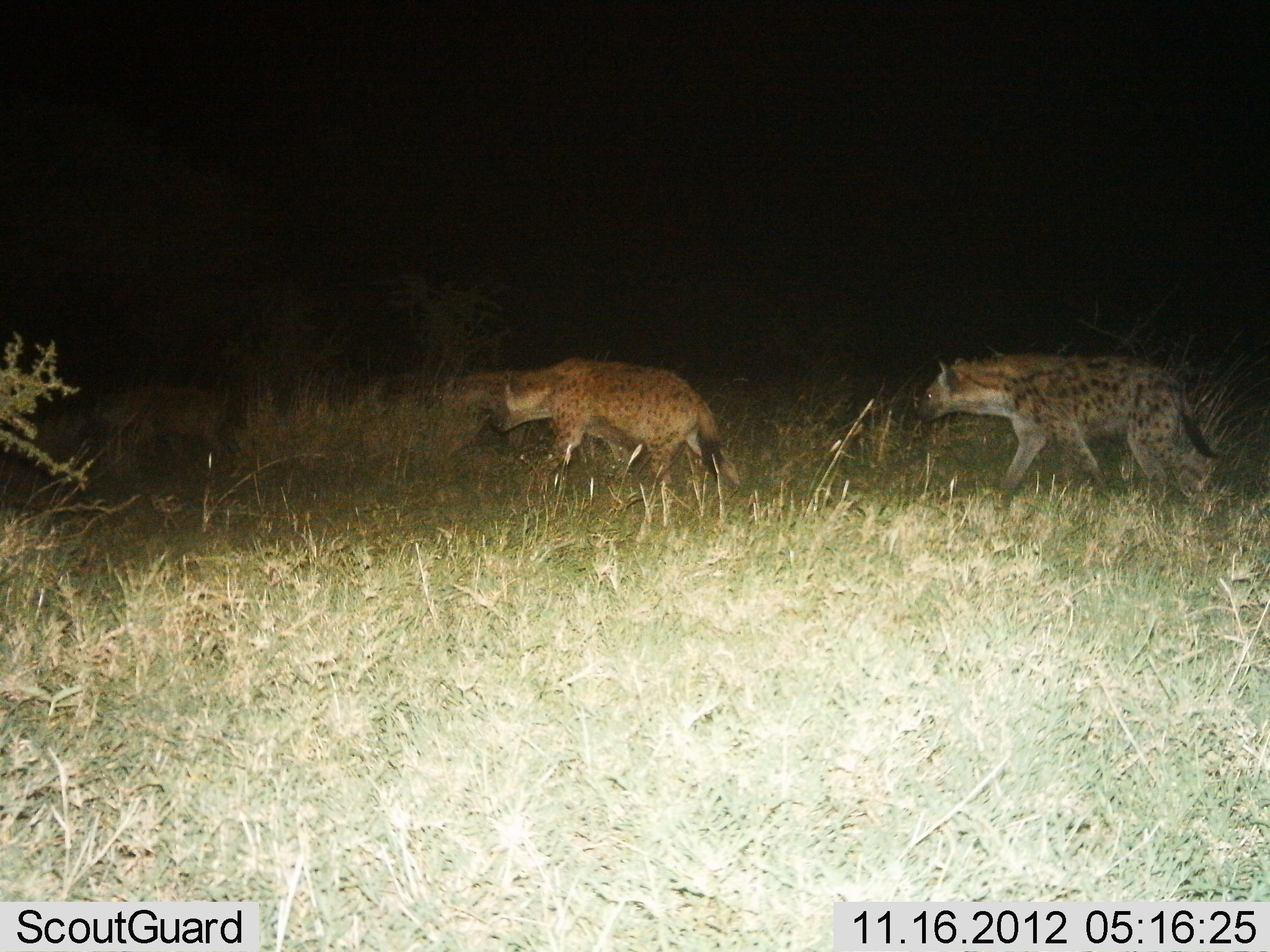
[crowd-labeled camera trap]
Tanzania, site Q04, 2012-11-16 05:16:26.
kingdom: Animalia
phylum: Chordata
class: Mammalia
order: Carnivora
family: Hyaenidae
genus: Crocuta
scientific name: Crocuta crocuta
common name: spotted hyena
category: hyenaspotted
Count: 2.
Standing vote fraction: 0%.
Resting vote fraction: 0%.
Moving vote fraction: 100%.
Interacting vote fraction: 0%.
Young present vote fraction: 0%.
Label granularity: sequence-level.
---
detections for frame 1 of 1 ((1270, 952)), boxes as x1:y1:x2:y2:
animal: 912:353:1222:515; 489:358:741:500; 93:383:228:480; 427:368:547:458